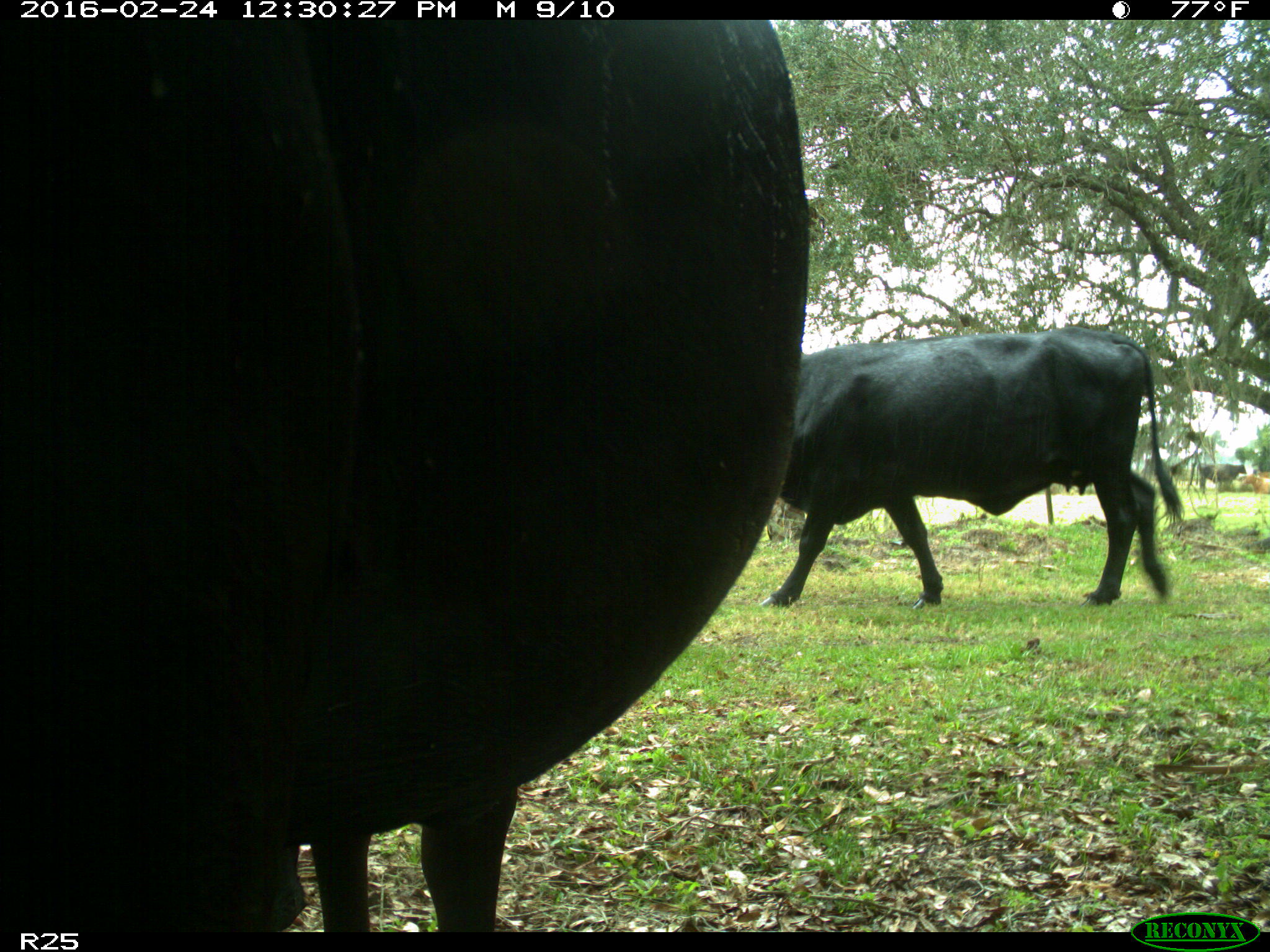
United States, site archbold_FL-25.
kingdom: Animalia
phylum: Chordata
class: Mammalia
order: Artiodactyla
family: Bovidae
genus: Bos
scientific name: Bos taurus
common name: domestic cow